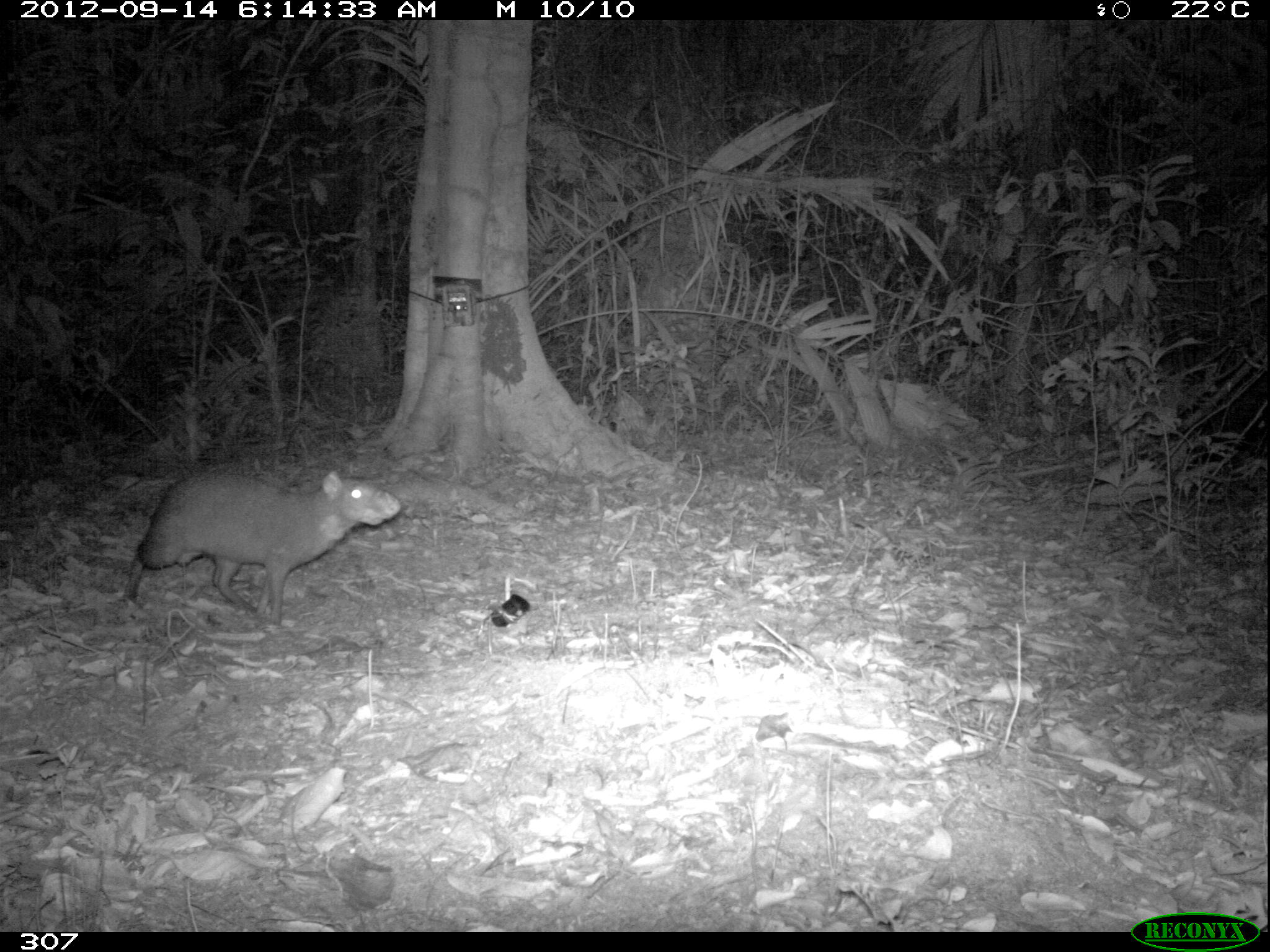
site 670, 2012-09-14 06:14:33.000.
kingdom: Animalia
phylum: Chordata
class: Mammalia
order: Rodentia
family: Dasyproctidae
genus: Dasyprocta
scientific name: Dasyprocta punctata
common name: central american agouti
Dasyprocta punctata (central american agouti).